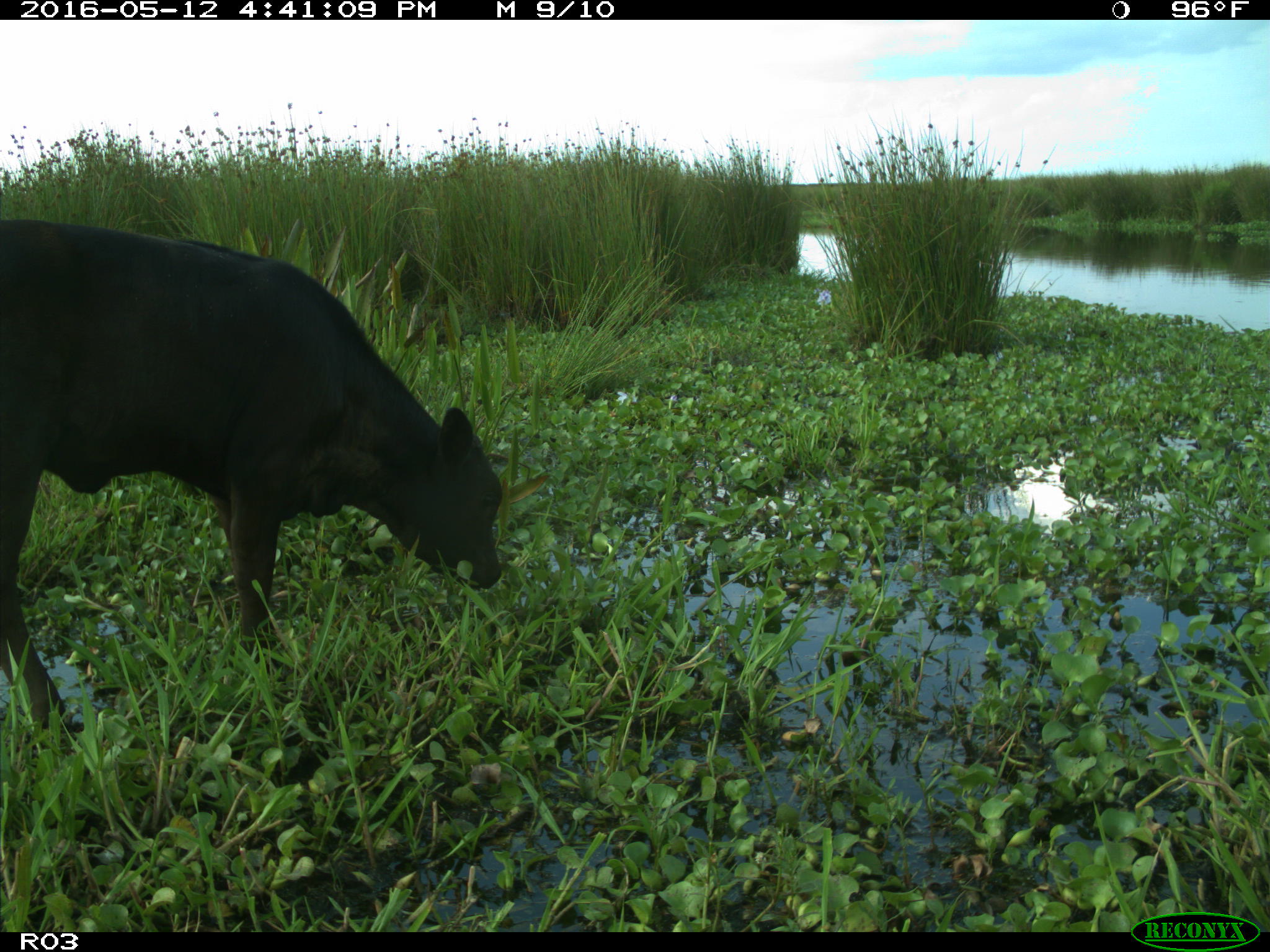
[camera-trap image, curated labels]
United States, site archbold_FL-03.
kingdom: Animalia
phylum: Chordata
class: Mammalia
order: Artiodactyla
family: Bovidae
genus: Bos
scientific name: Bos taurus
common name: domestic cow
Bos taurus (domestic cow).